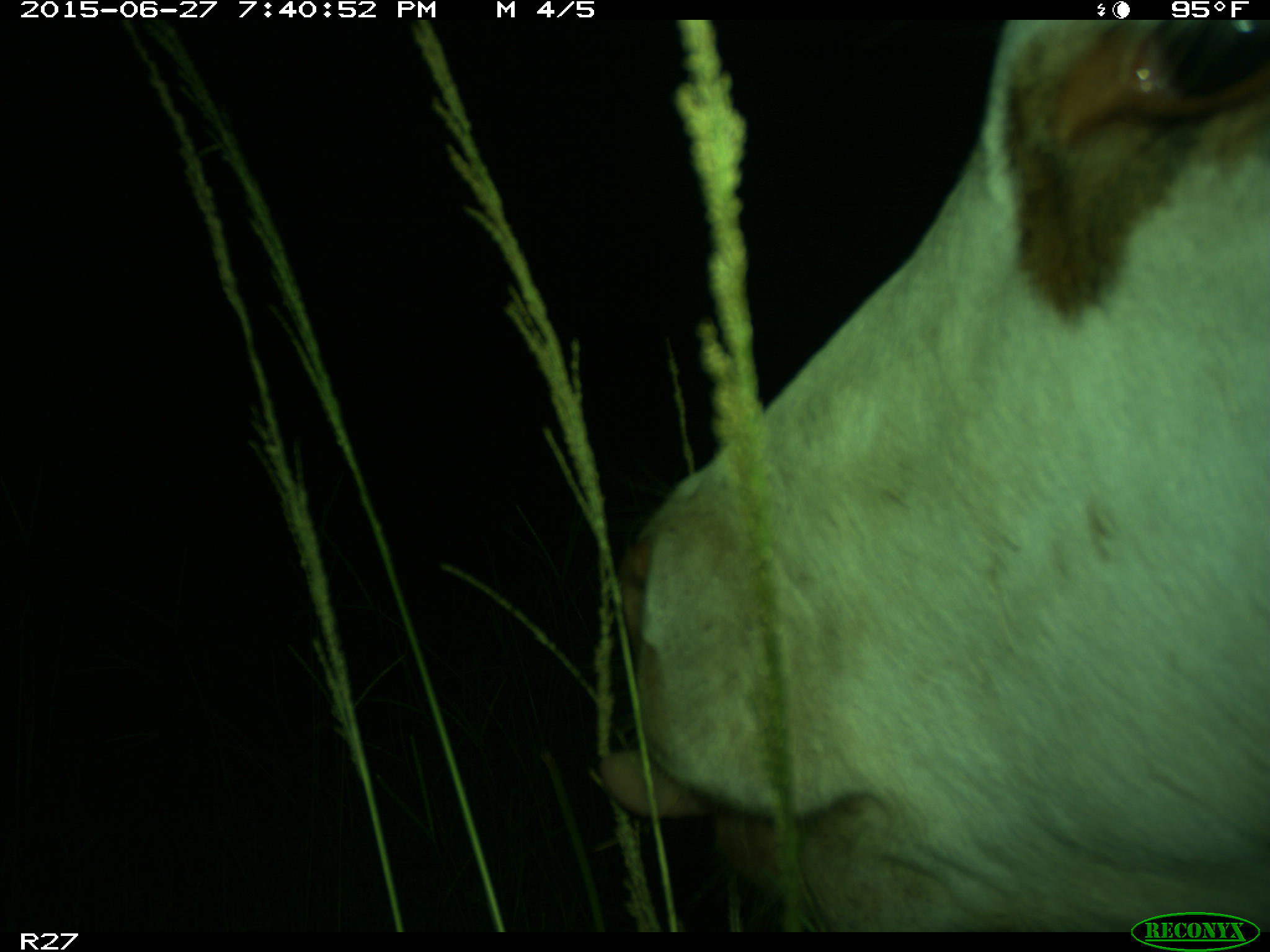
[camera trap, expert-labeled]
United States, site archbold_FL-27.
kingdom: Animalia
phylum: Chordata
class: Mammalia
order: Artiodactyla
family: Bovidae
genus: Bos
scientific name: Bos taurus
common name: domestic cow